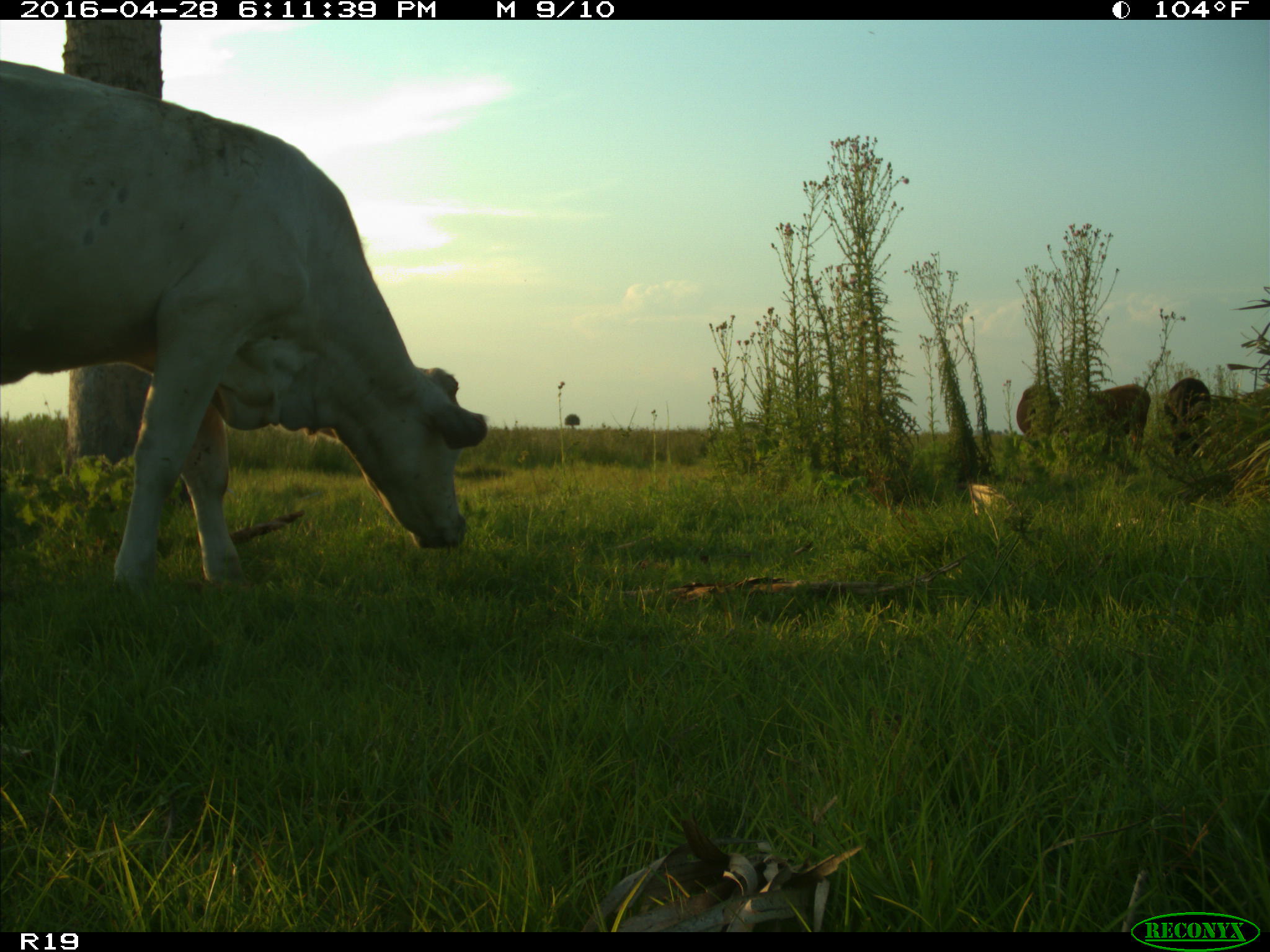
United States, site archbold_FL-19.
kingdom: Animalia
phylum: Chordata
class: Mammalia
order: Artiodactyla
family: Bovidae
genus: Bos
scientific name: Bos taurus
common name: domestic cow